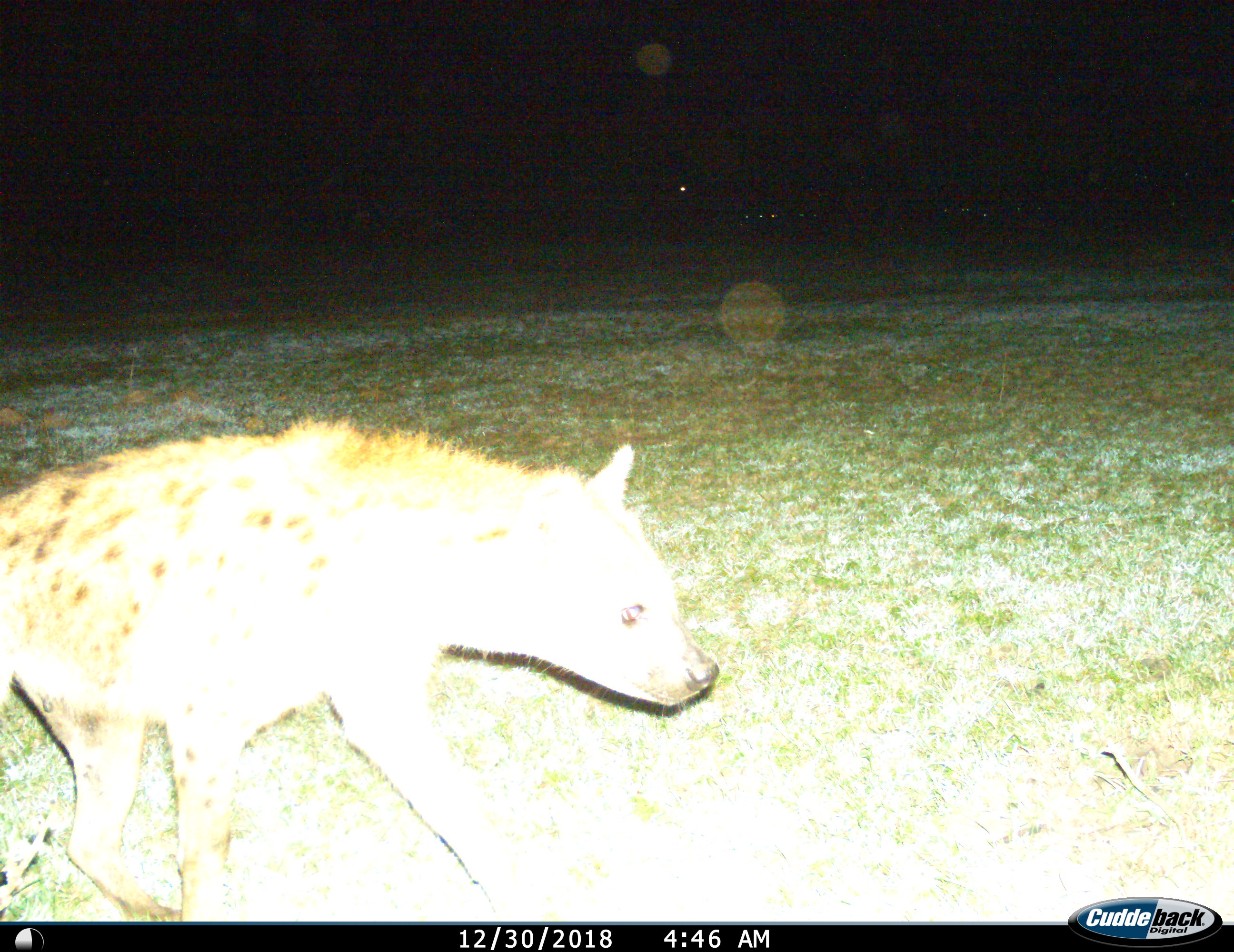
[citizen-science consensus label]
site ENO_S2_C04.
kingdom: Animalia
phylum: Chordata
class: Mammalia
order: Carnivora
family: Hyaenidae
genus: Crocuta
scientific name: Crocuta crocuta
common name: spotted hyena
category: hyenaspotted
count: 1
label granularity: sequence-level